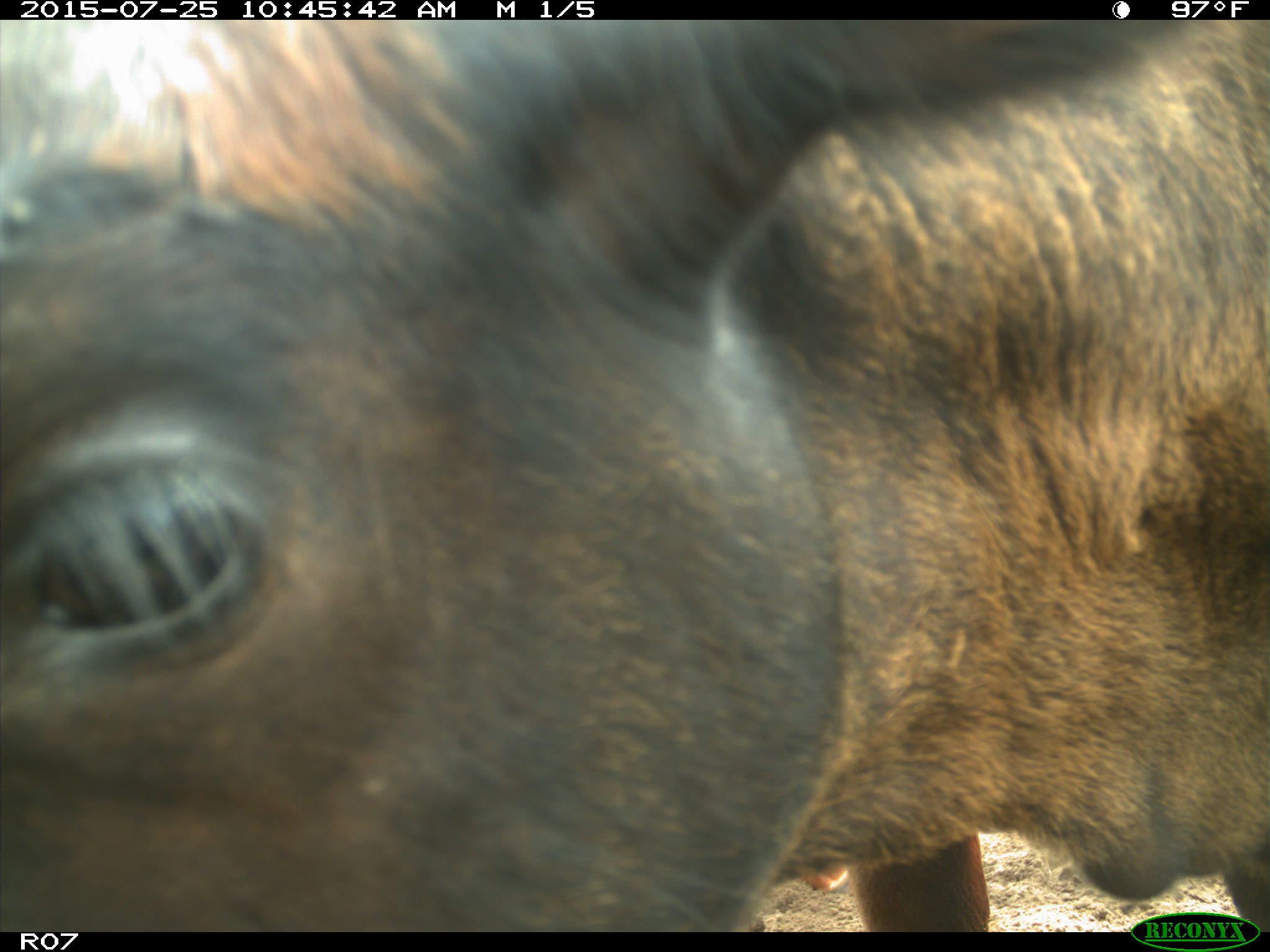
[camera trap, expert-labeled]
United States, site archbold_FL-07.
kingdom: Animalia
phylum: Chordata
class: Mammalia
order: Artiodactyla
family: Bovidae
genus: Bos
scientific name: Bos taurus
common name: domestic cow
Bos taurus (domestic cow).